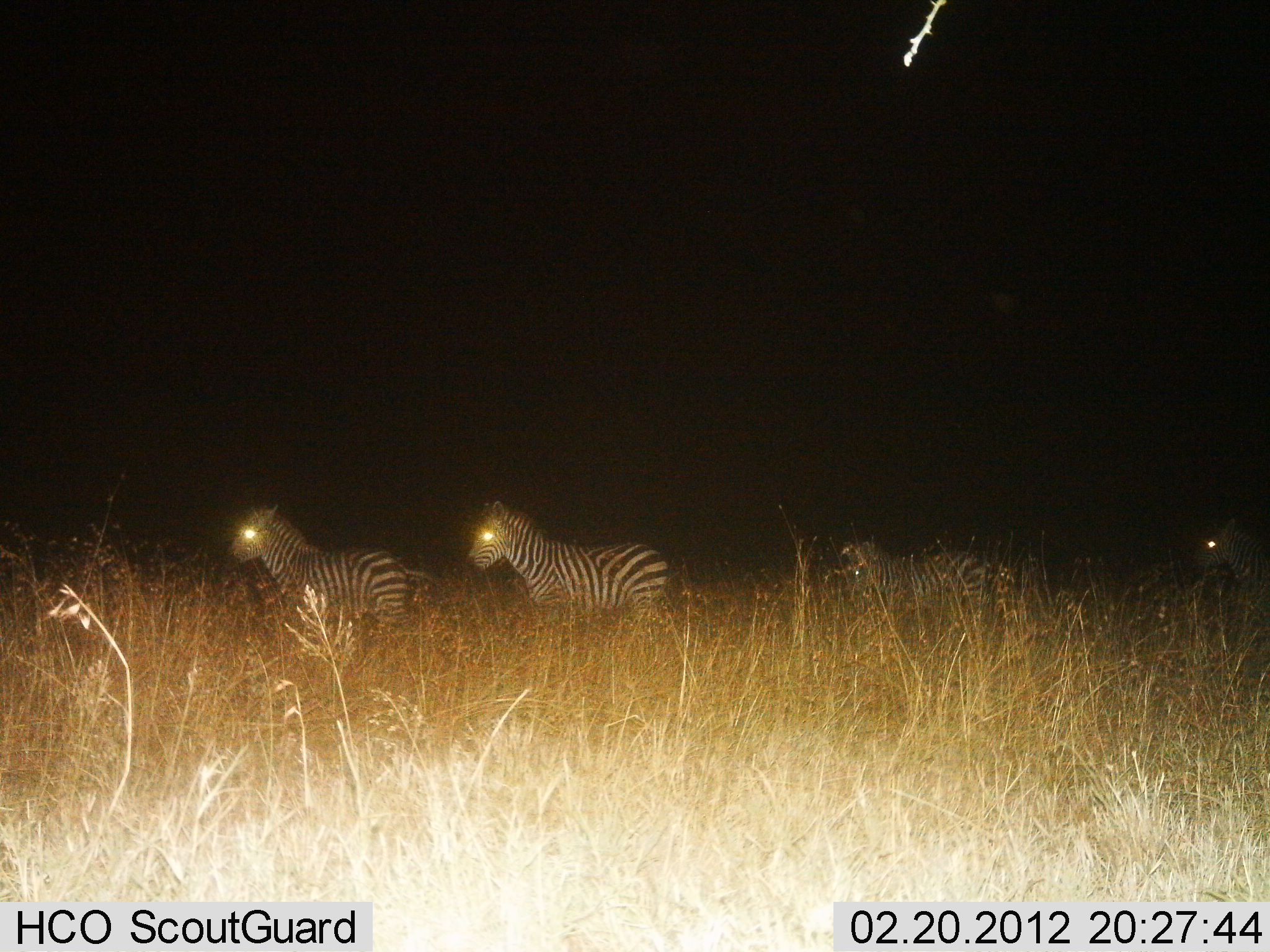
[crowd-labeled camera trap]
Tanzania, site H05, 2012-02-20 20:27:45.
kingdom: Animalia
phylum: Chordata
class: Mammalia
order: Perissodactyla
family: Equidae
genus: Equus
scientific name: Equus quagga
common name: plains zebra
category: zebra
Zebra (plains zebra) (Equus quagga), count 4. Behavior (volunteer vote fractions): standing 41%, resting 0%, moving 62%, interacting 0%. Young present (vote fraction): 14%. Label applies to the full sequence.